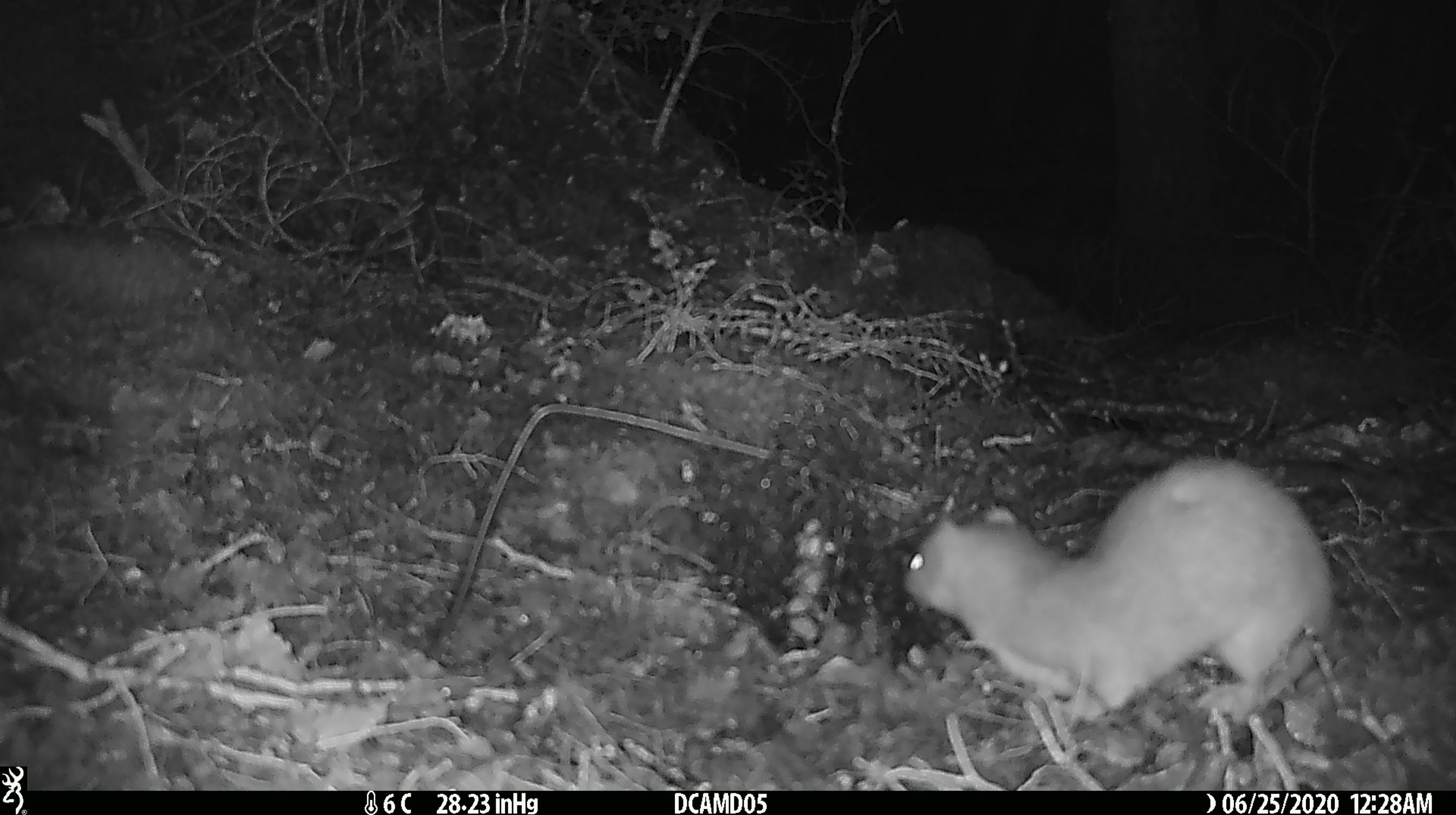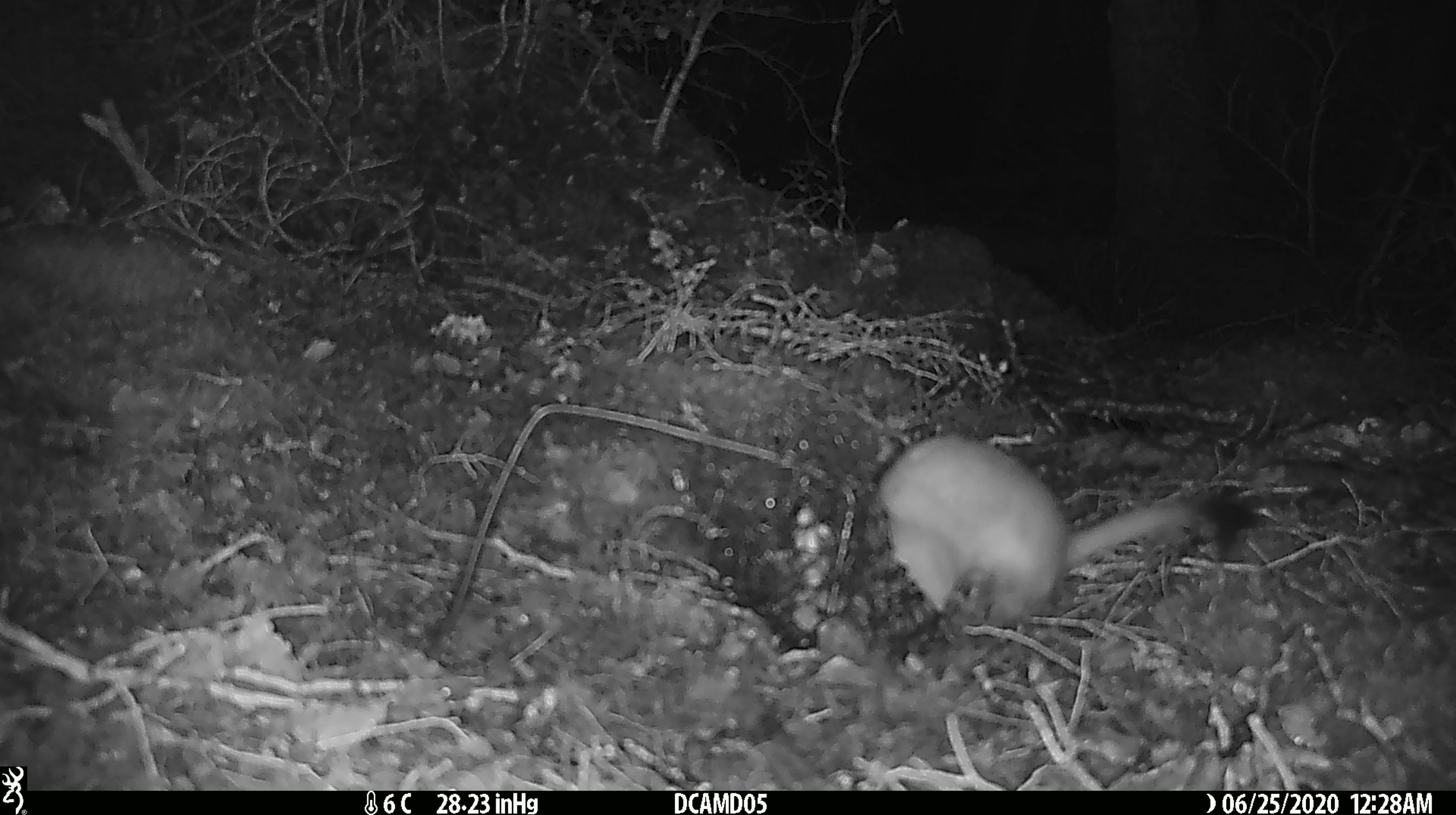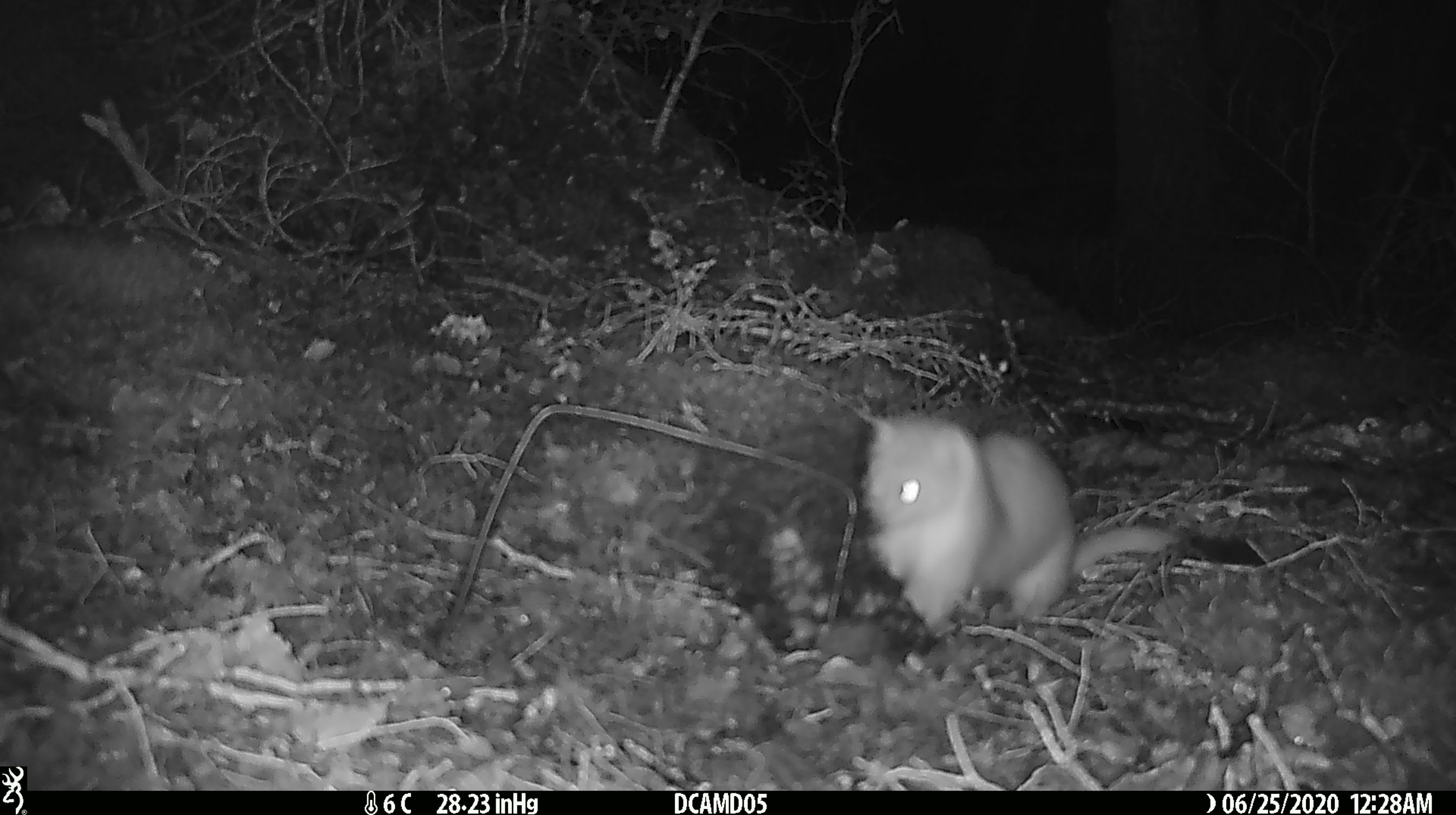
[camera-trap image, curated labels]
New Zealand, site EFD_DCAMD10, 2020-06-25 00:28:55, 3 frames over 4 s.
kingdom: Animalia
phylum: Chordata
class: Mammalia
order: Carnivora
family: Mustelidae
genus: Mustela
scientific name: Mustela erminea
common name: stoat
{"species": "stoat (Mustela erminea)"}